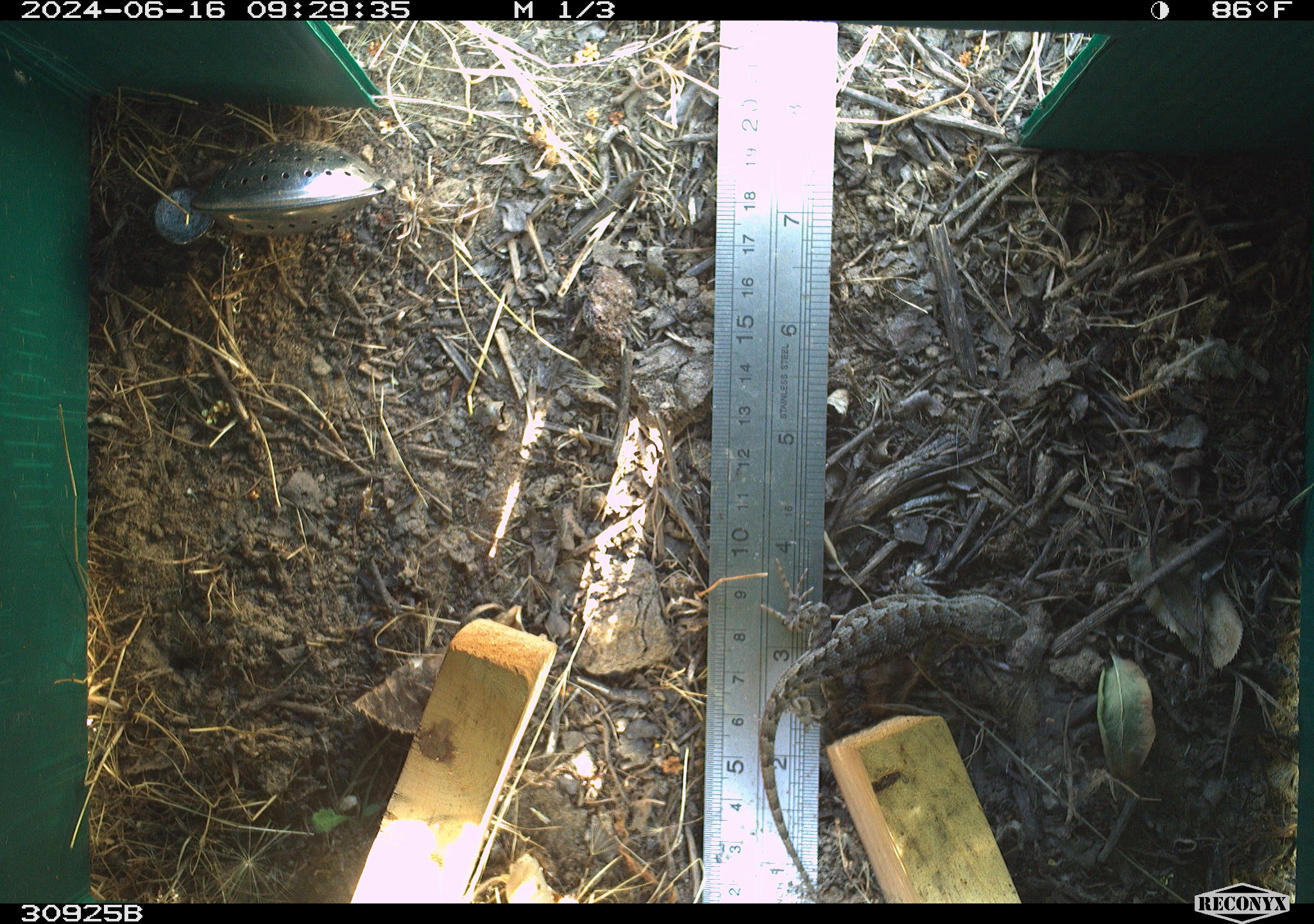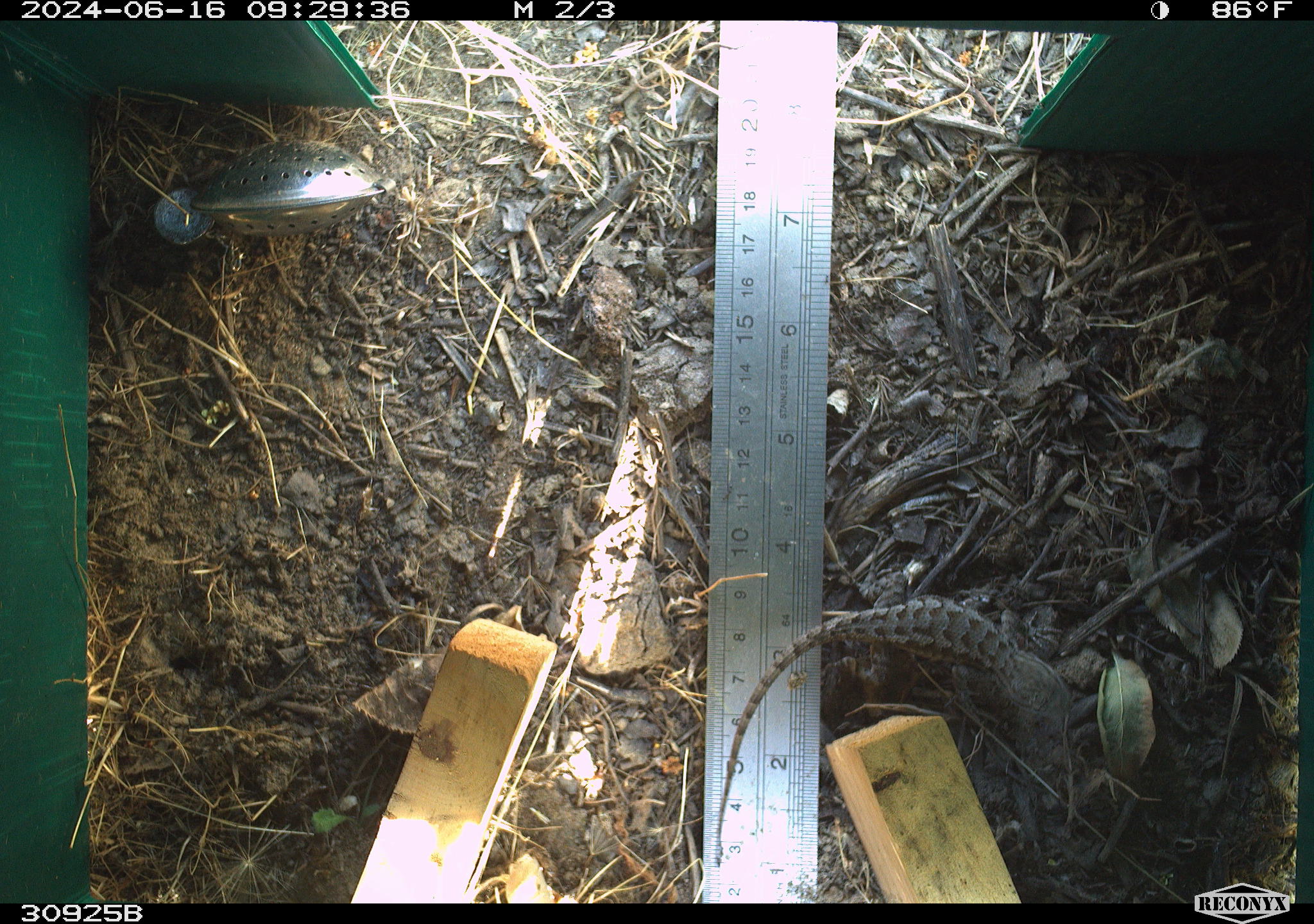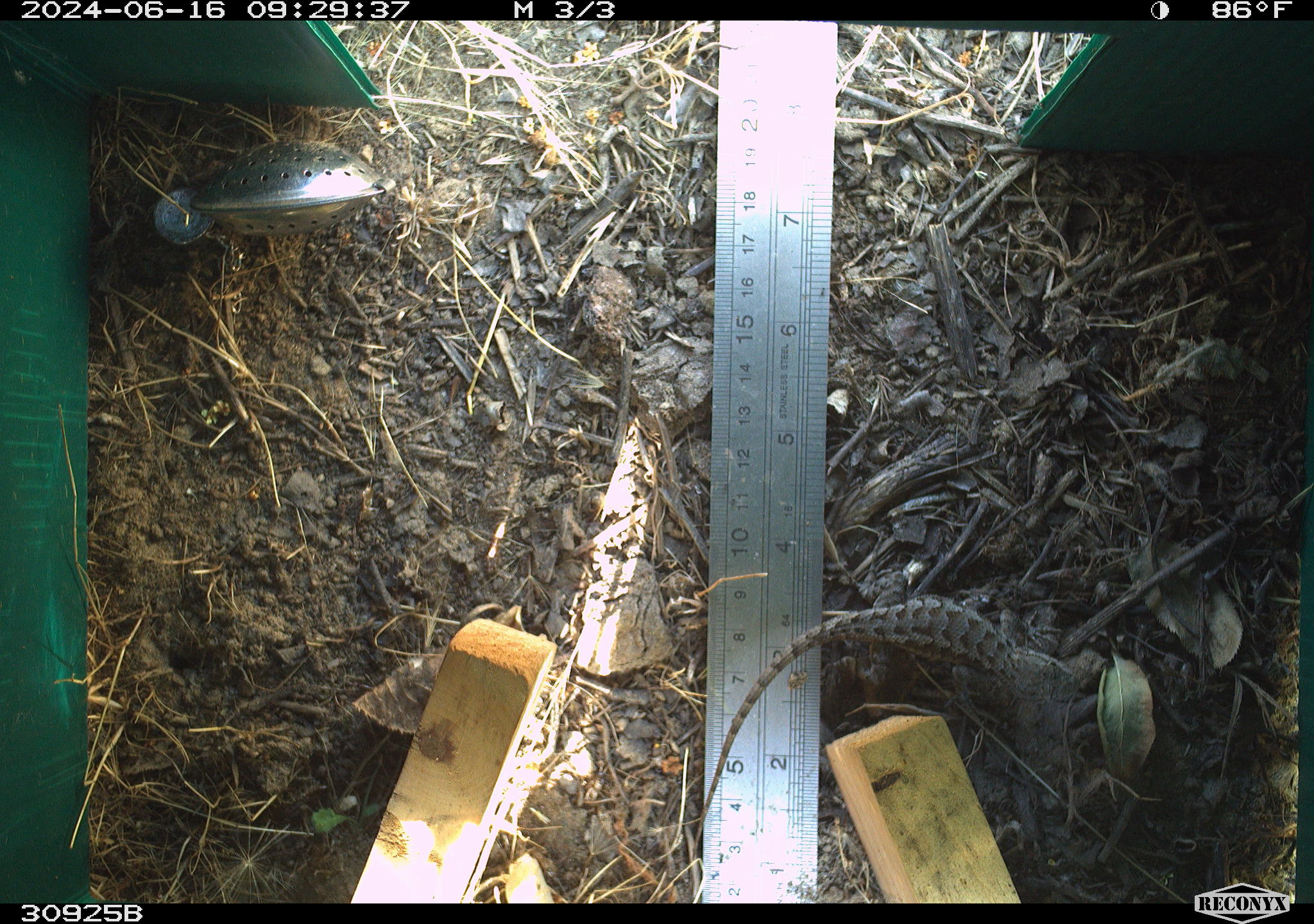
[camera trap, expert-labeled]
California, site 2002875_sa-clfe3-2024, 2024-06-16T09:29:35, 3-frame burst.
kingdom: Animalia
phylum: Chordata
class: Reptilia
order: Squamata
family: Phrynosomatidae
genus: Sceloporus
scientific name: Sceloporus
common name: spiny lizards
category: sceloporus species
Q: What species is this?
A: Sceloporus species (spiny lizards) (Sceloporus).